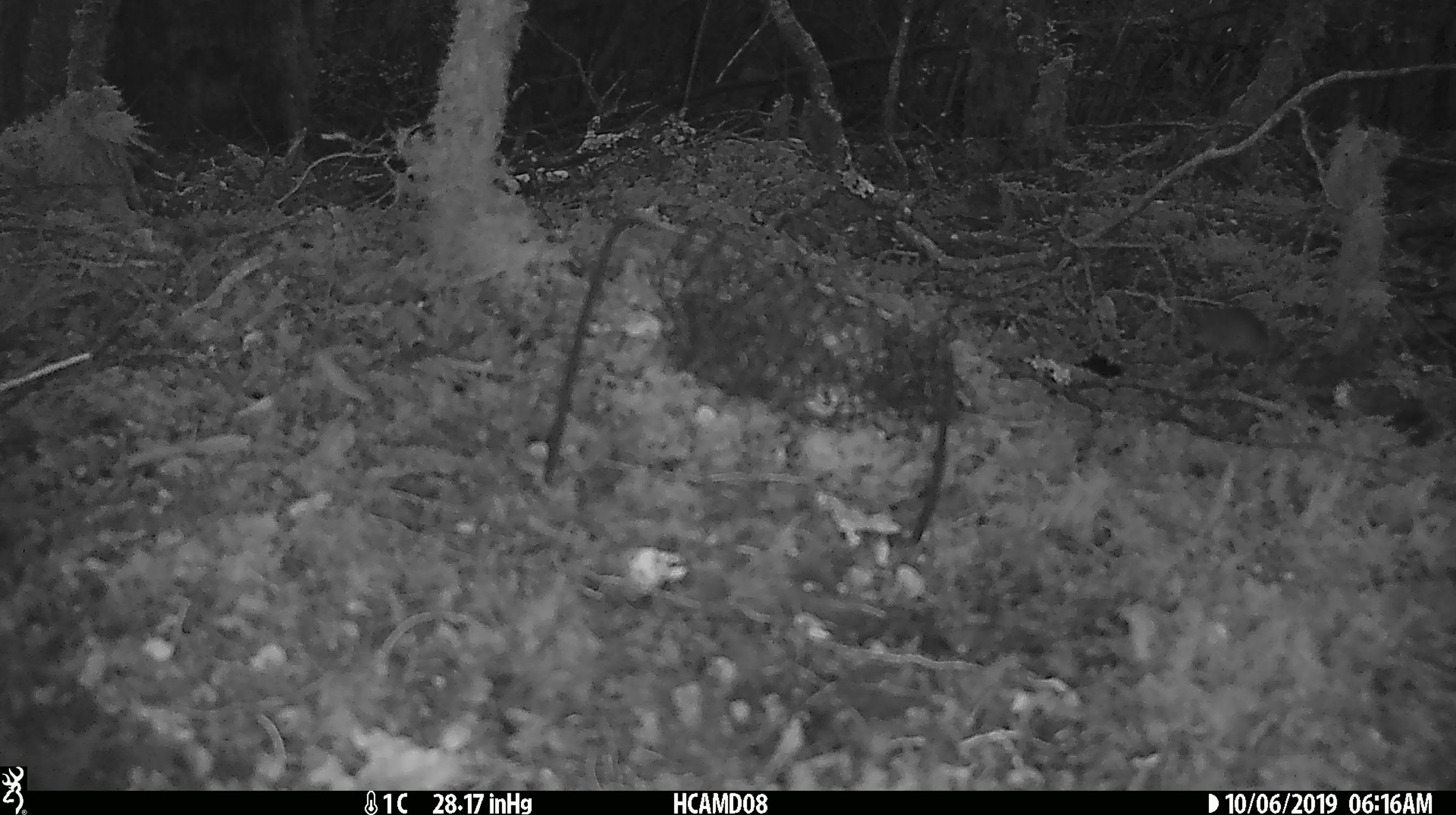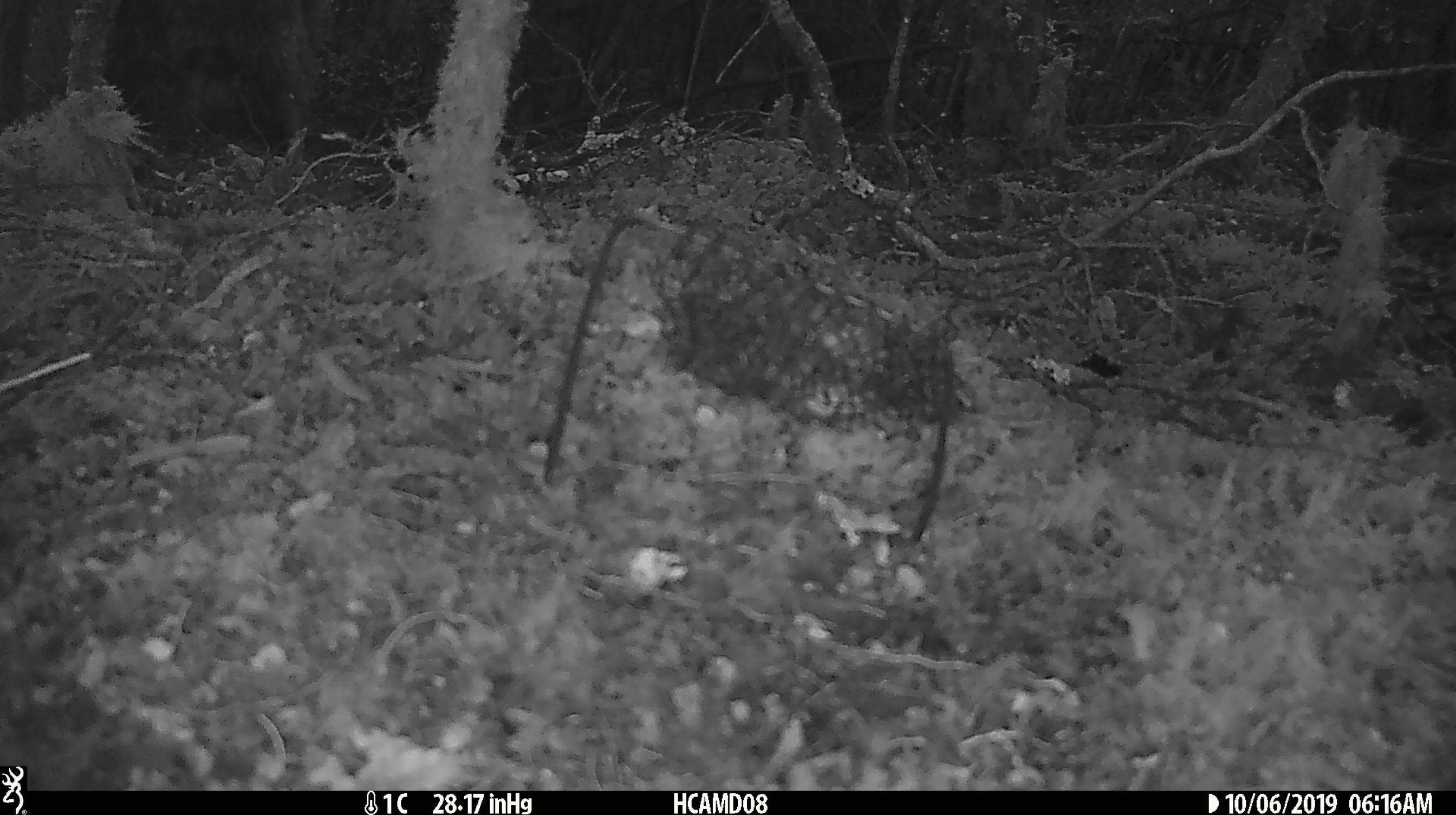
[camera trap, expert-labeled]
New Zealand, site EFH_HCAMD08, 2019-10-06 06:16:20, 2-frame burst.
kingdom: Animalia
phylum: Chordata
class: Mammalia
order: Rodentia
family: Muridae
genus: Mus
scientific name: Mus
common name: mouse